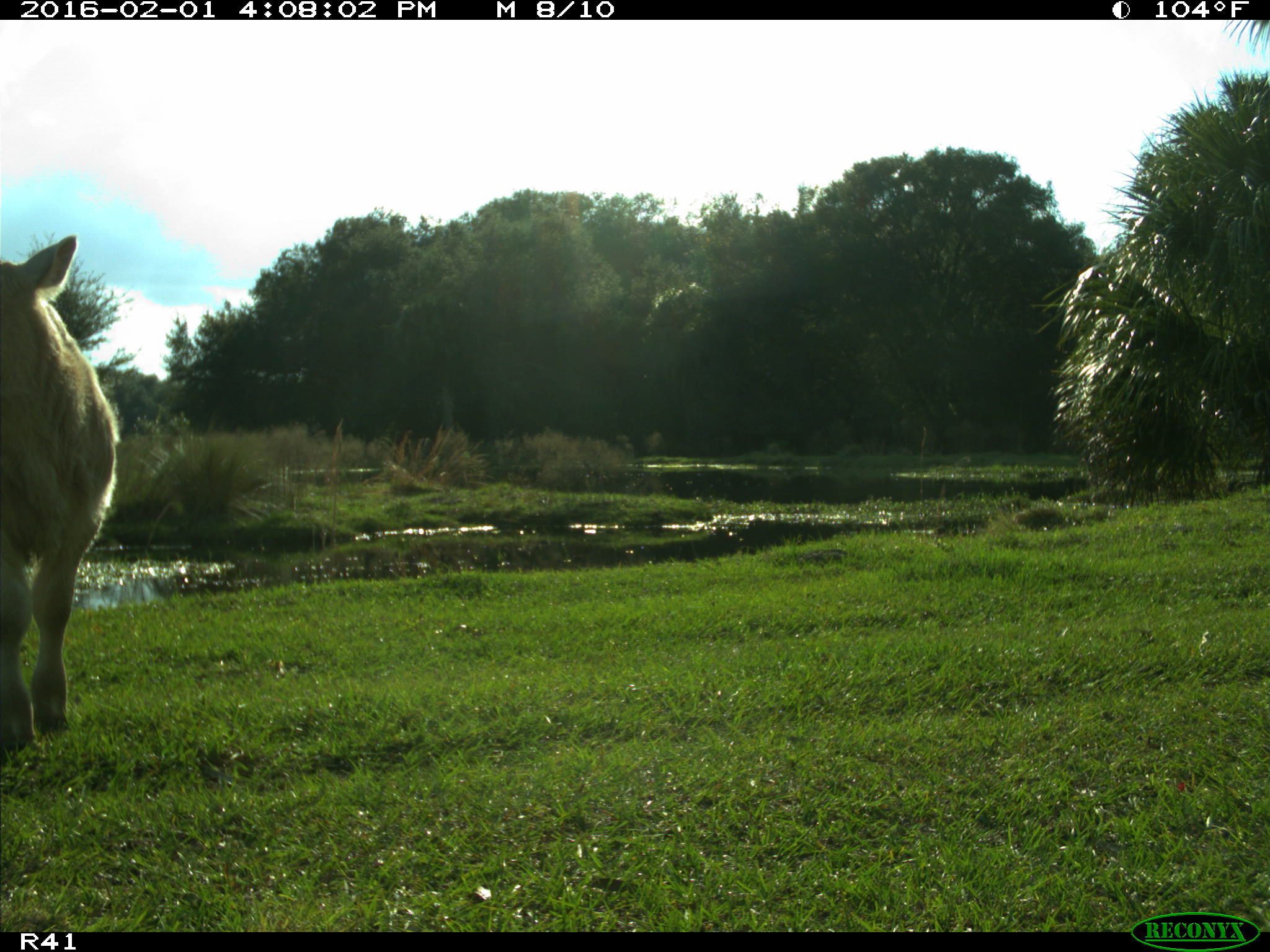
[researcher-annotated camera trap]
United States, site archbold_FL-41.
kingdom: Animalia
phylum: Chordata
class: Mammalia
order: Artiodactyla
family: Bovidae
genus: Bos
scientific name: Bos taurus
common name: domestic cow